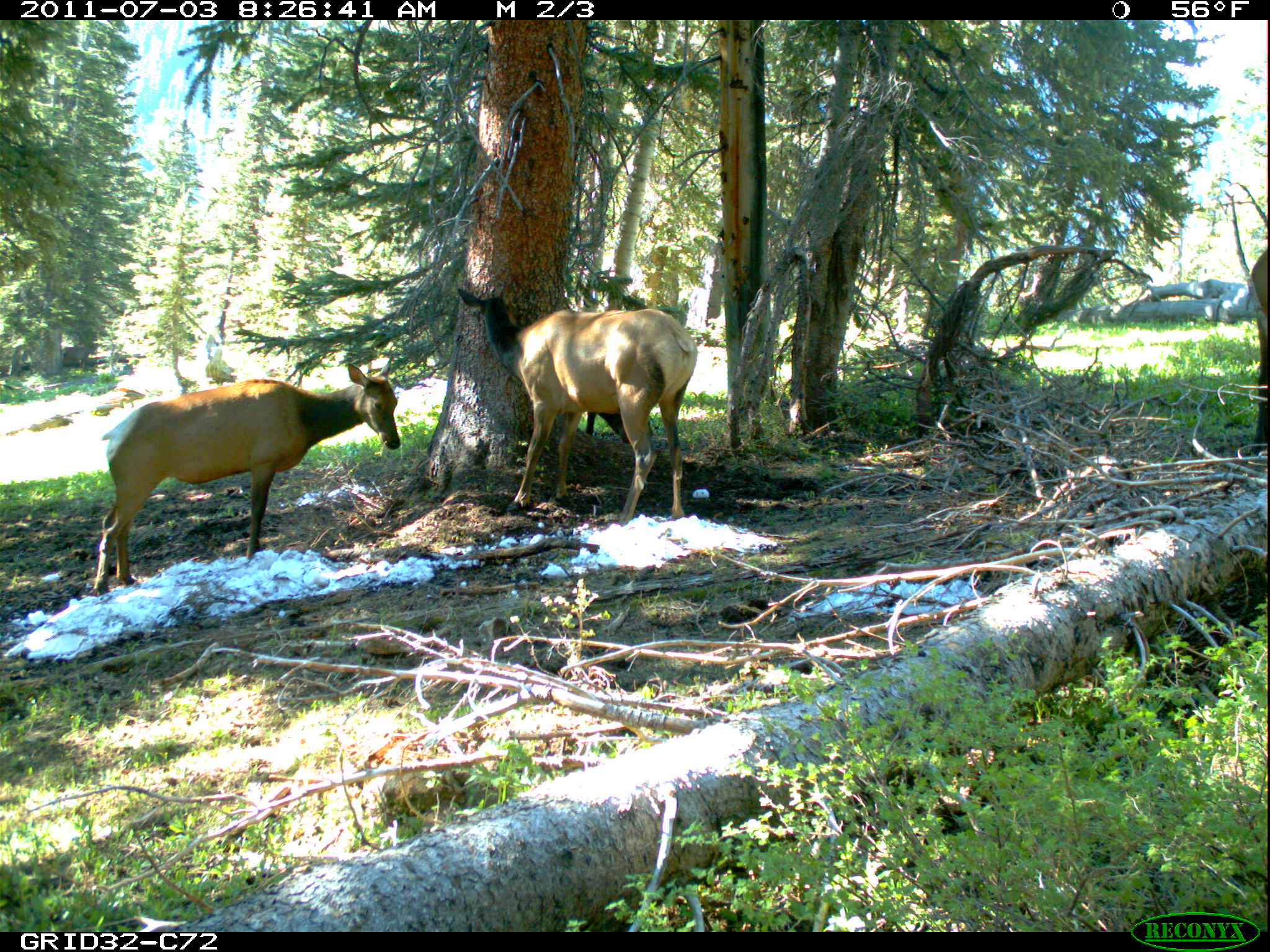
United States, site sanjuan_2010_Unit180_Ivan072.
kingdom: Animalia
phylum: Chordata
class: Mammalia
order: Artiodactyla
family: Cervidae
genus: Cervus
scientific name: Cervus elaphus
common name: red deer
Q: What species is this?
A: Cervus elaphus (red deer).